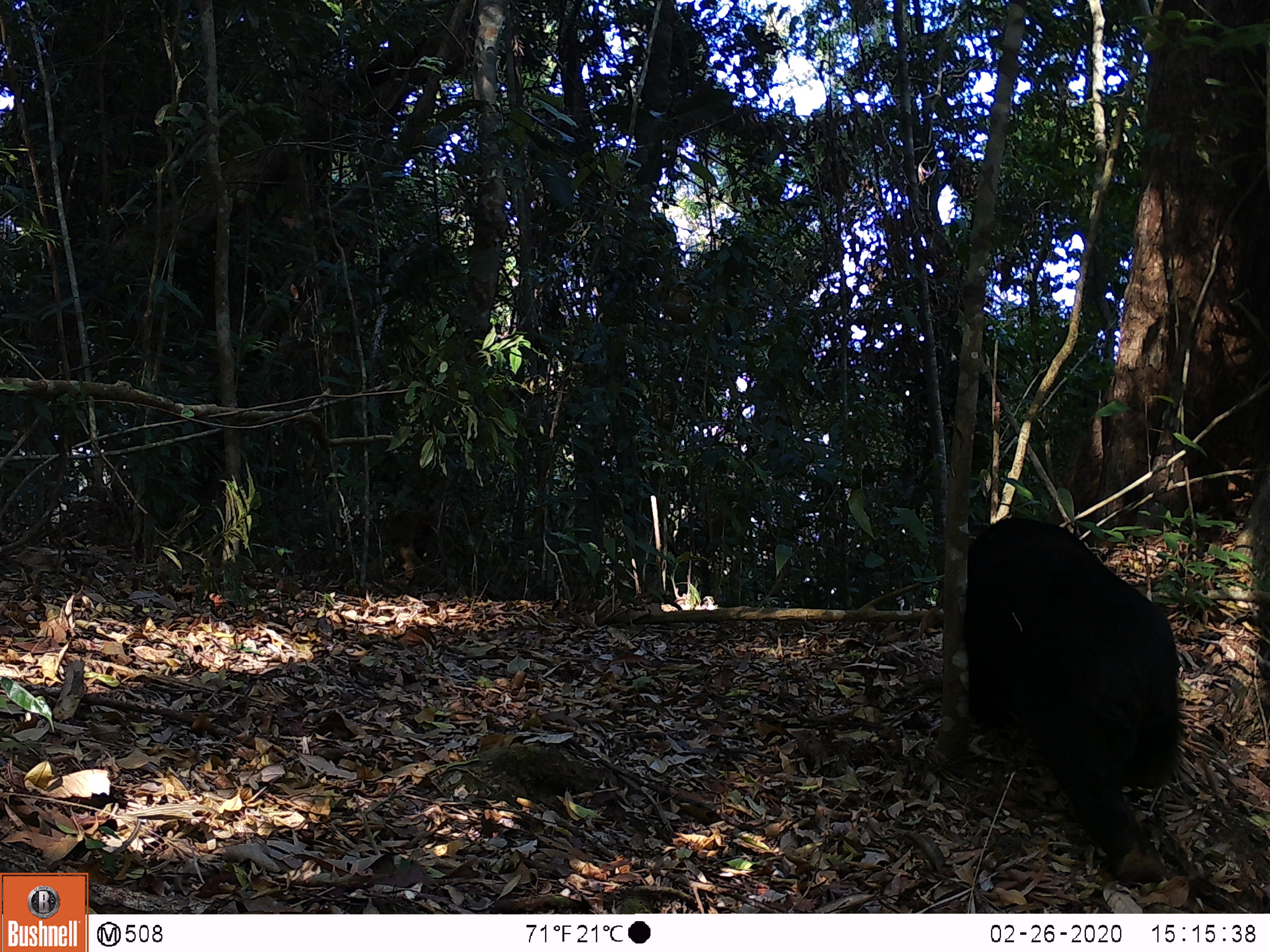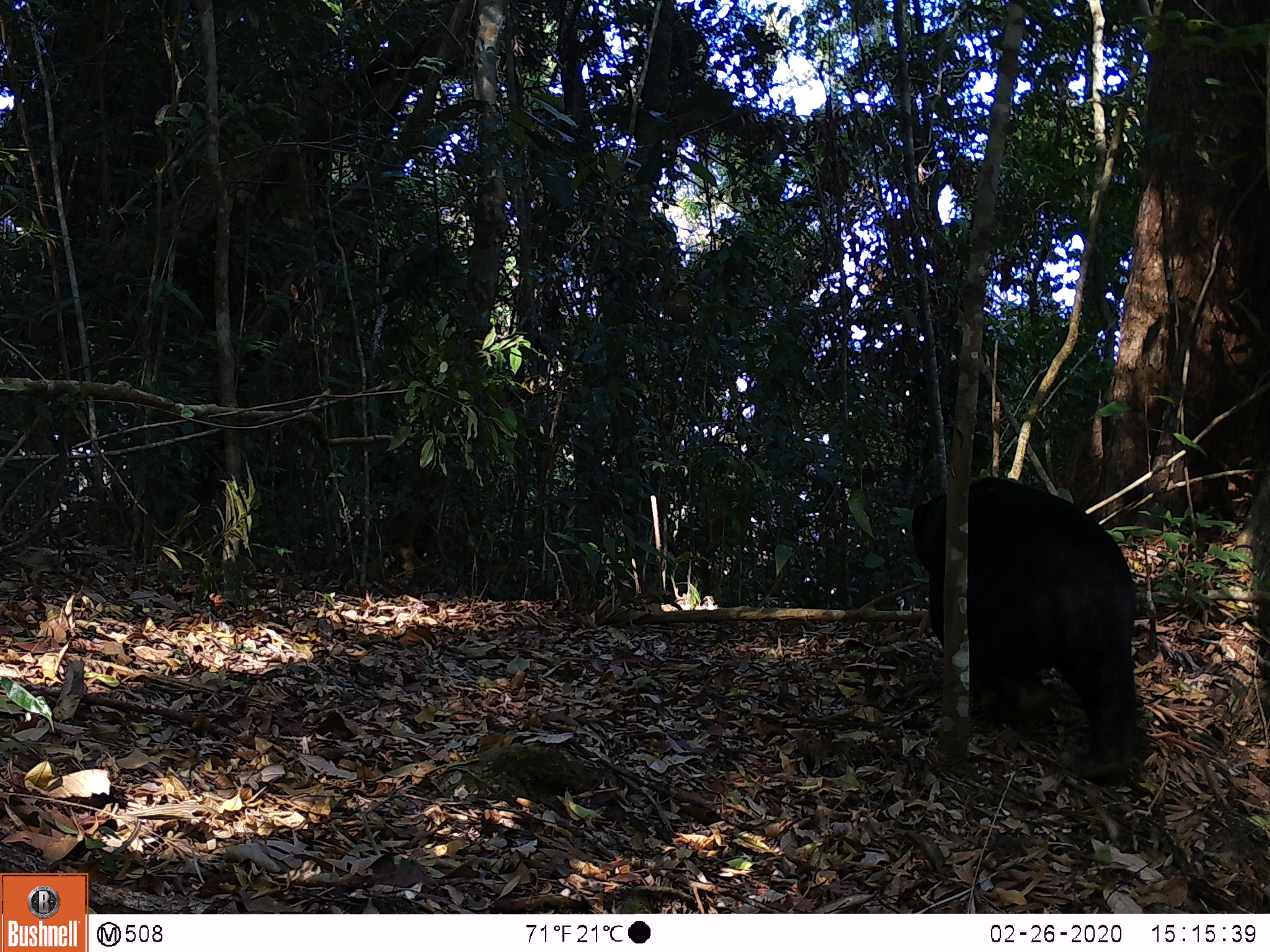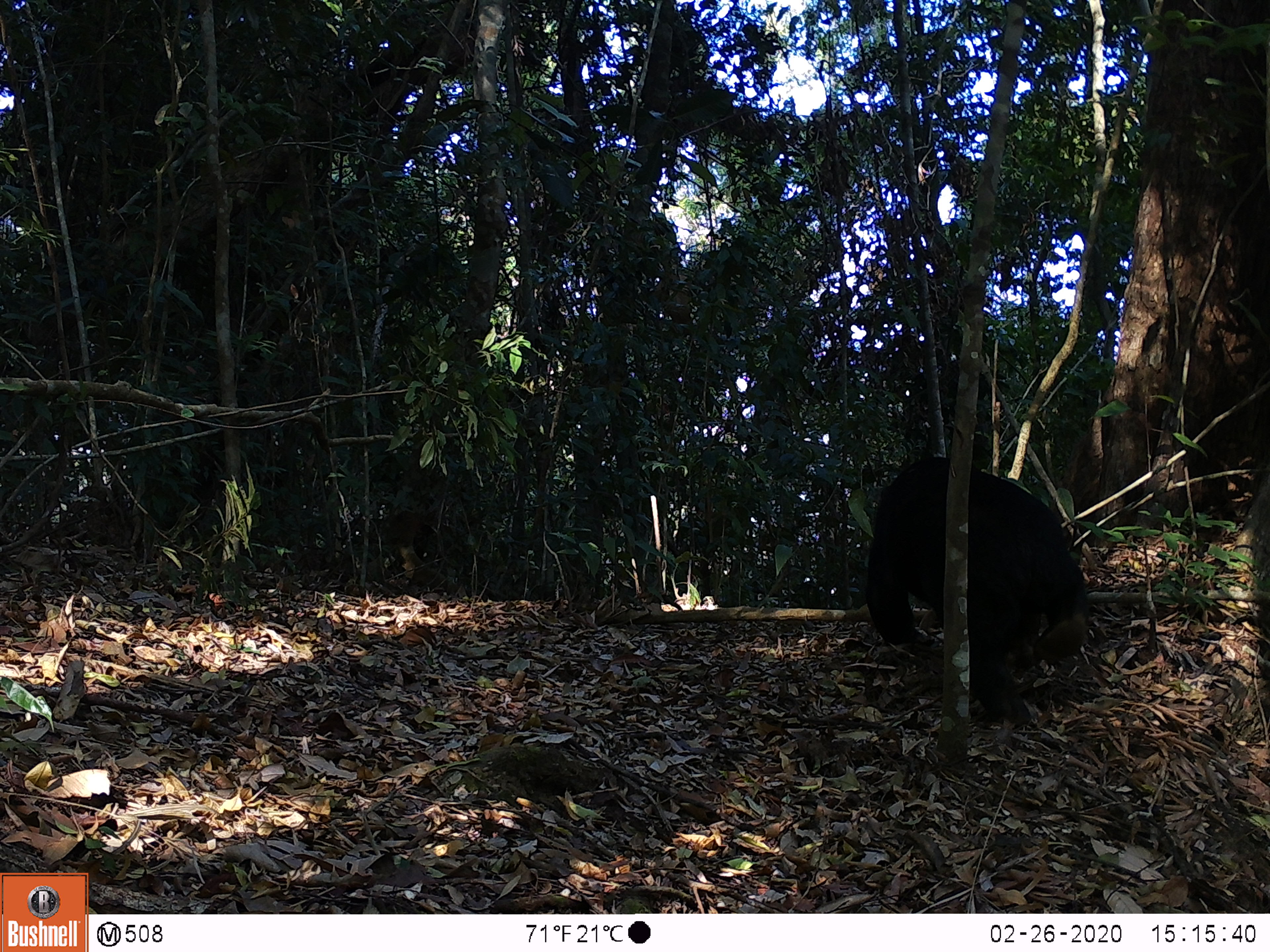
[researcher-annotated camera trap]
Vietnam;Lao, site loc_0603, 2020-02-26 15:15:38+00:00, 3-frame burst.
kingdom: Animalia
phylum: Chordata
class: Mammalia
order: Carnivora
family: Ursidae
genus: Helarctos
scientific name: Helarctos malayanus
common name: sun bear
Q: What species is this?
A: Sun bear (Helarctos malayanus).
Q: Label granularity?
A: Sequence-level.